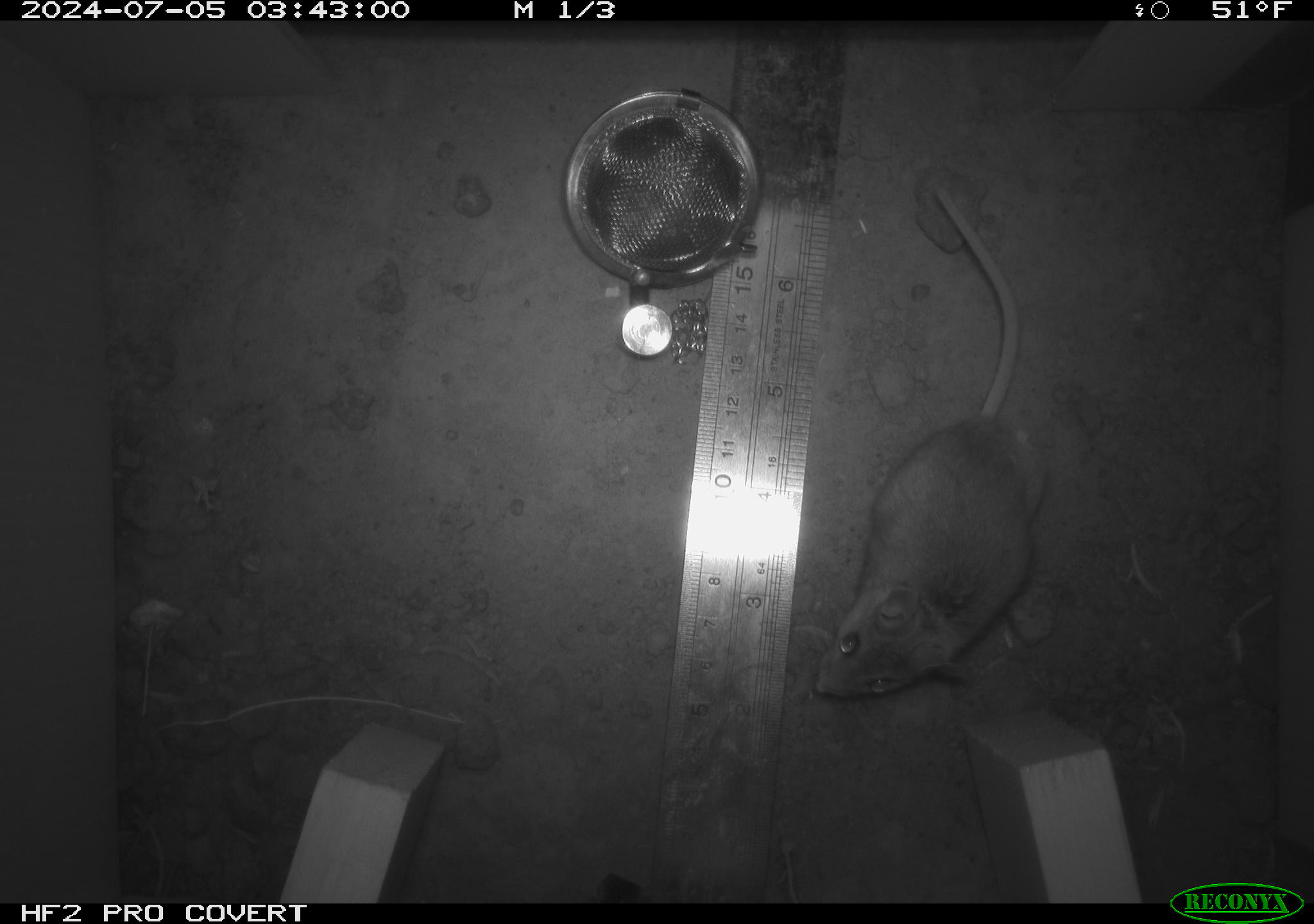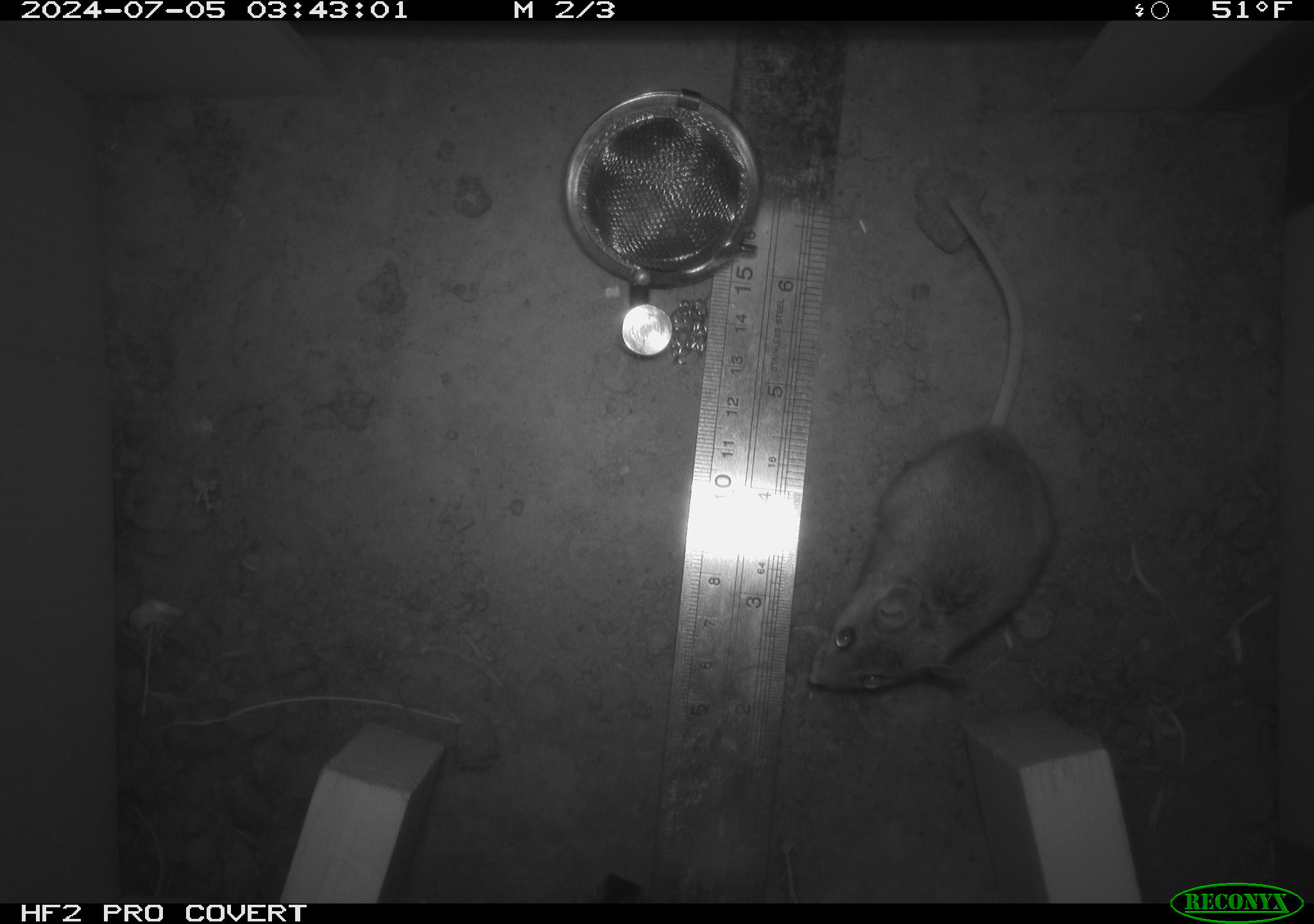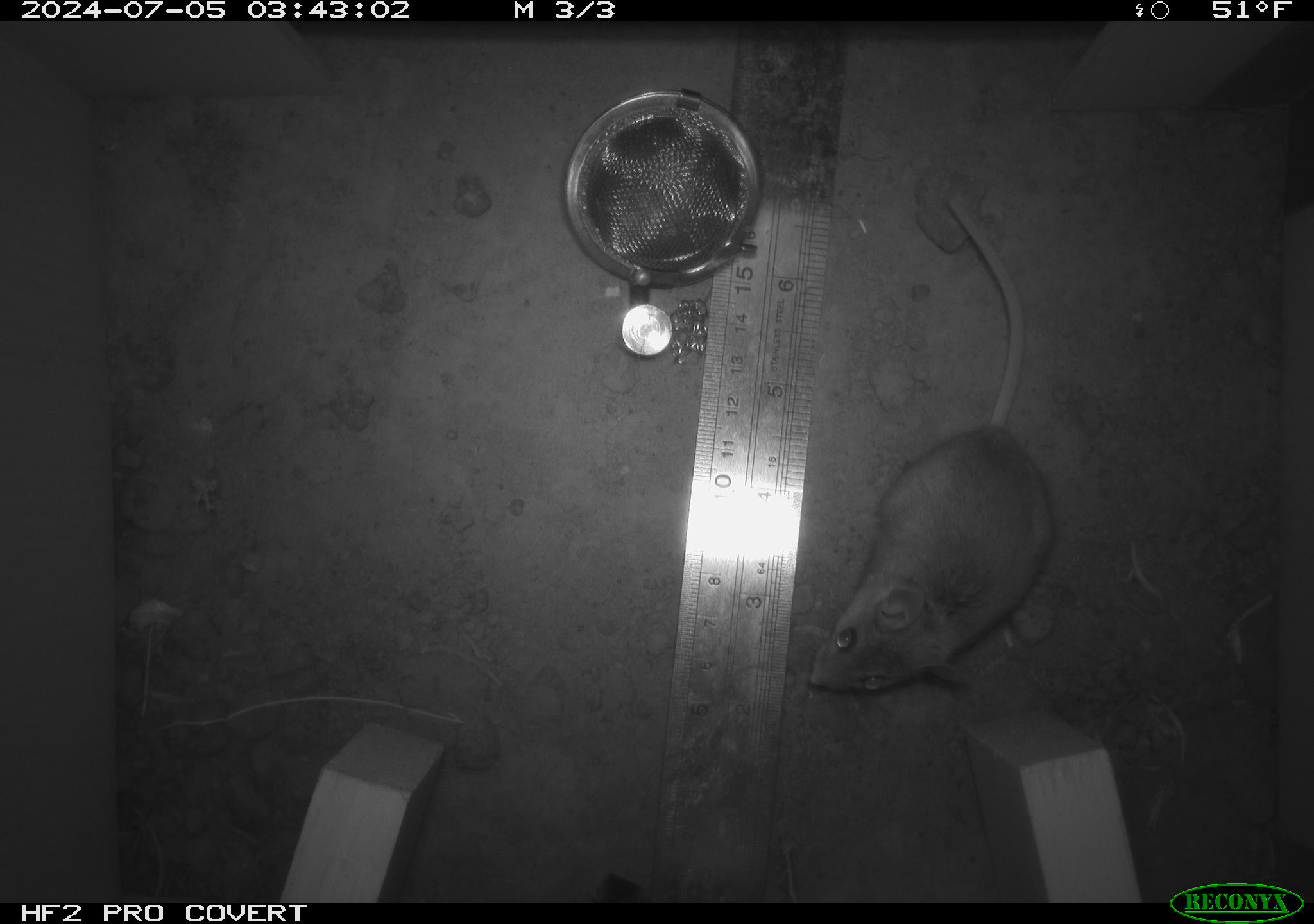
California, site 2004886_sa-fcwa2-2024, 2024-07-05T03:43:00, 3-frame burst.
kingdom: Animalia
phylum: Chordata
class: Mammalia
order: Rodentia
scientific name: Rodentia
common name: mouse species